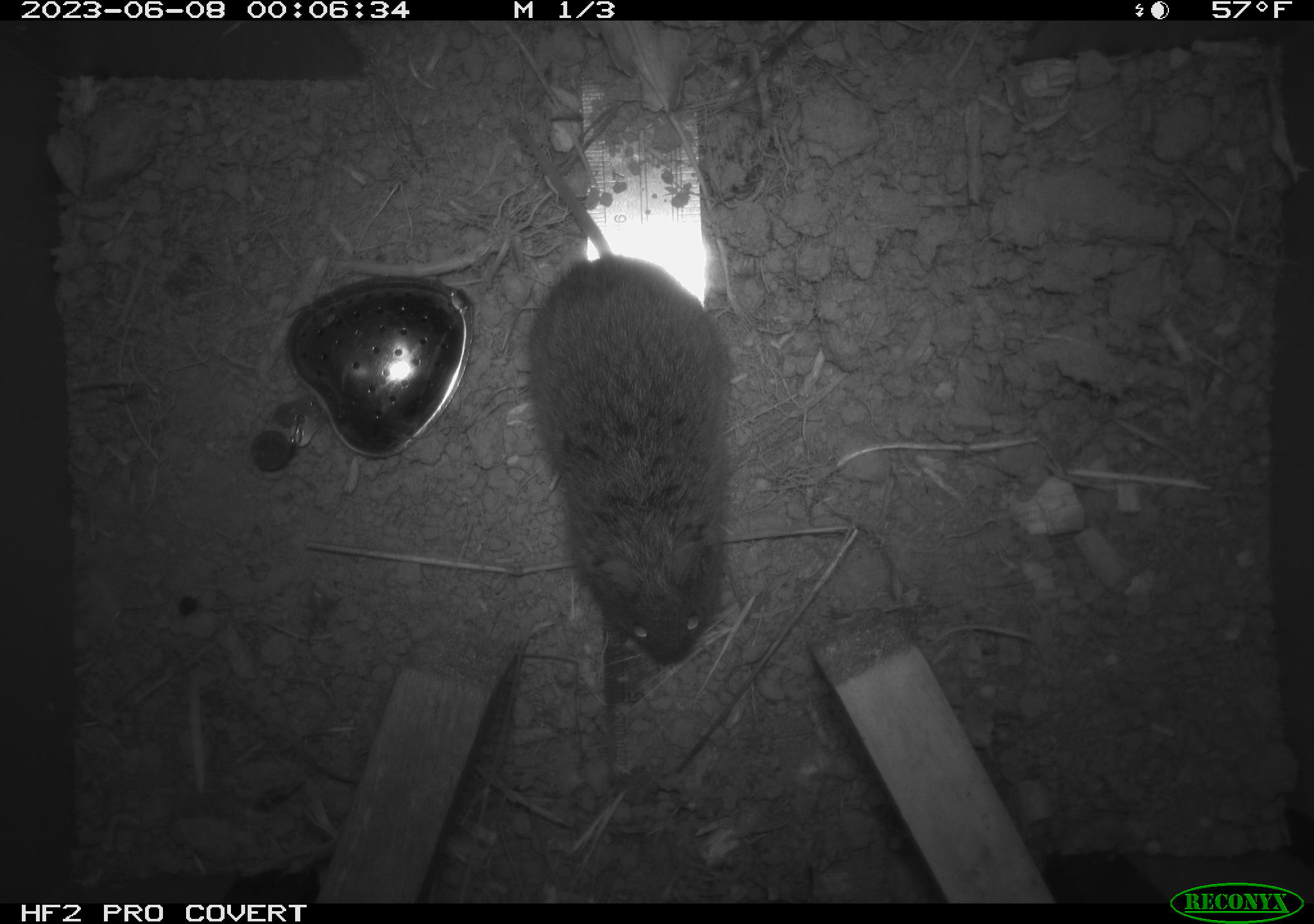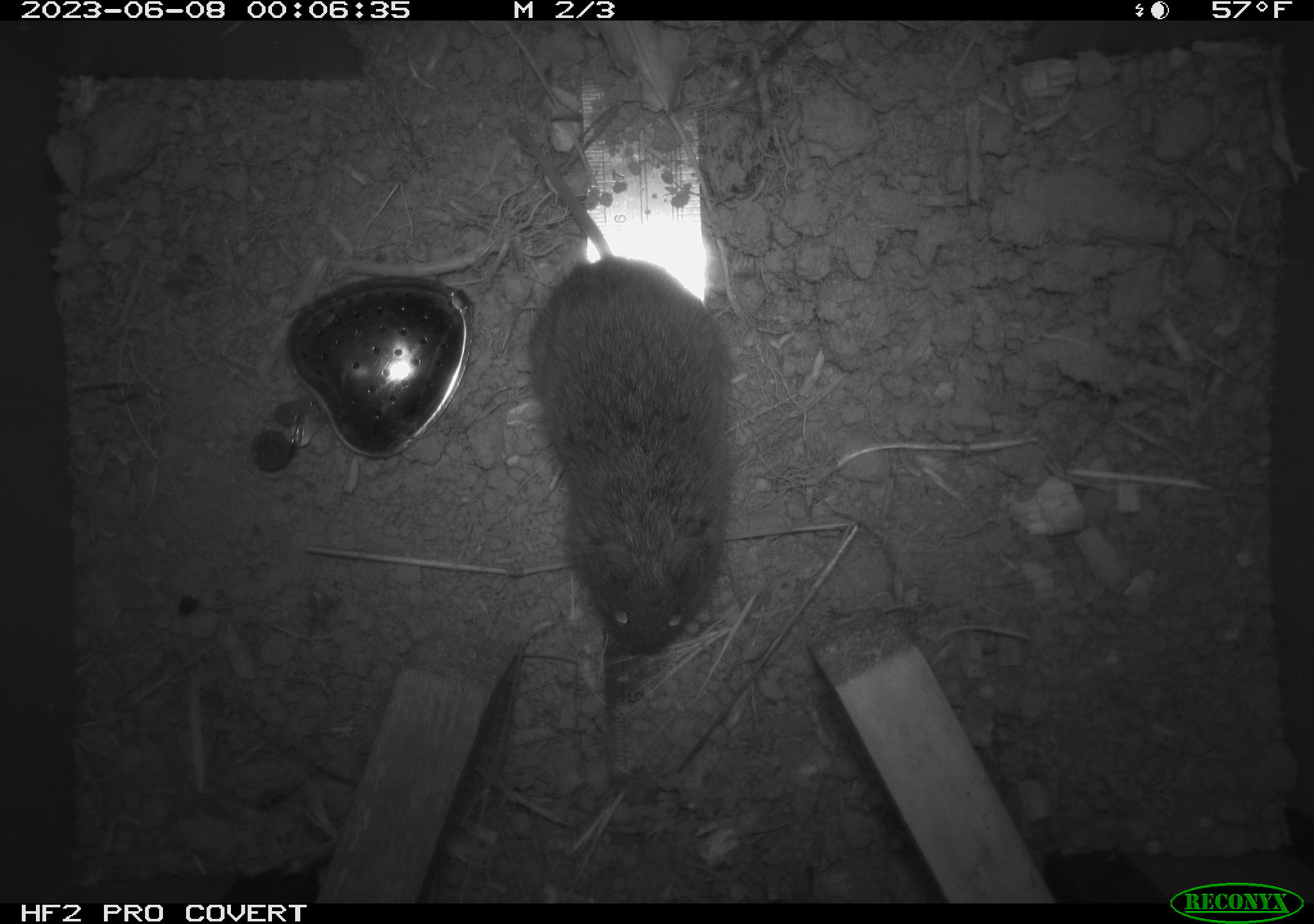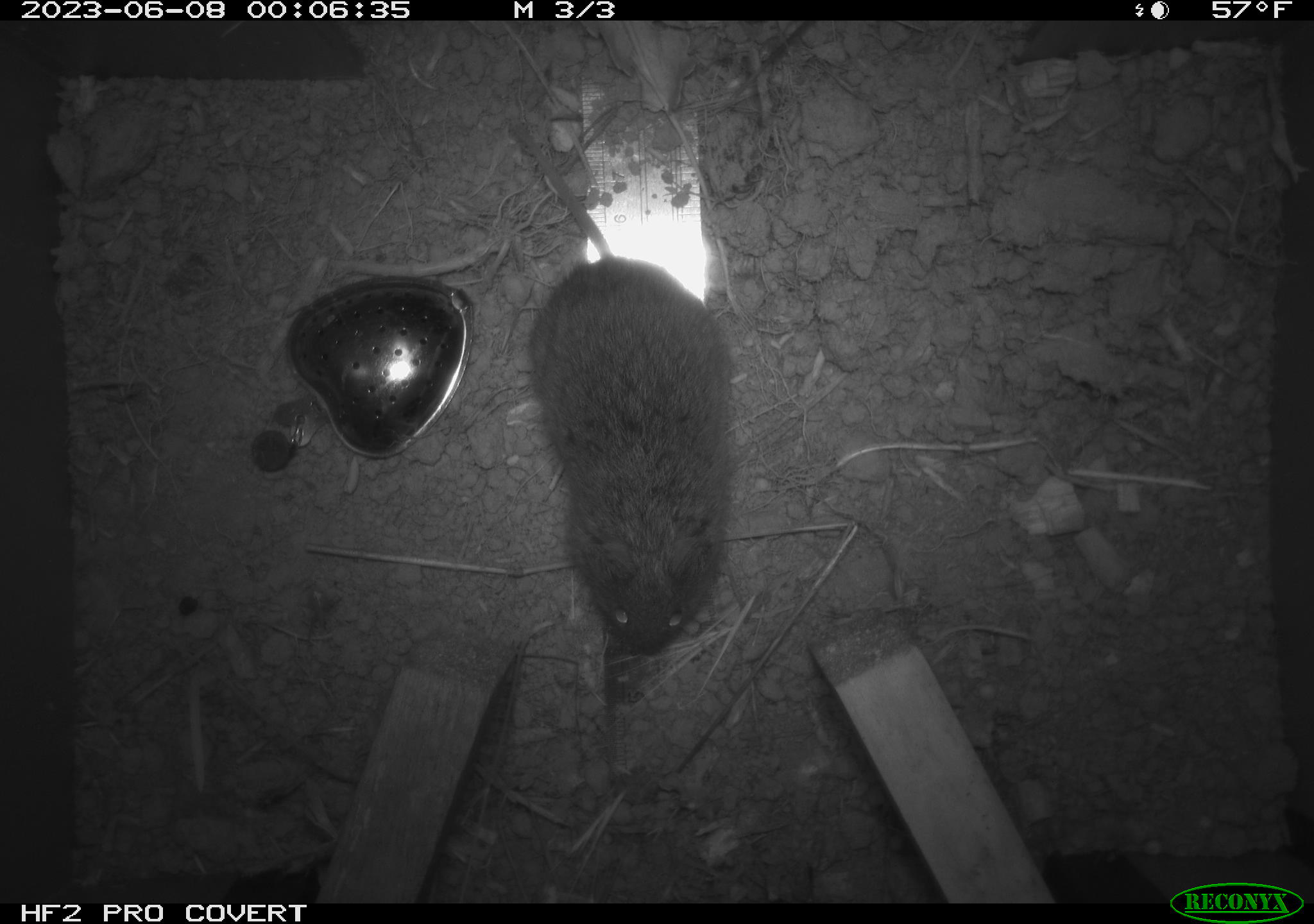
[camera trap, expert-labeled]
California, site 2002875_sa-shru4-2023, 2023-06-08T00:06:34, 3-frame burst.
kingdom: Animalia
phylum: Chordata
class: Mammalia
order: Rodentia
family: Cricetidae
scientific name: Arvicolinae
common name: voles, lemmings, and muskrats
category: arvicolinae subfamily